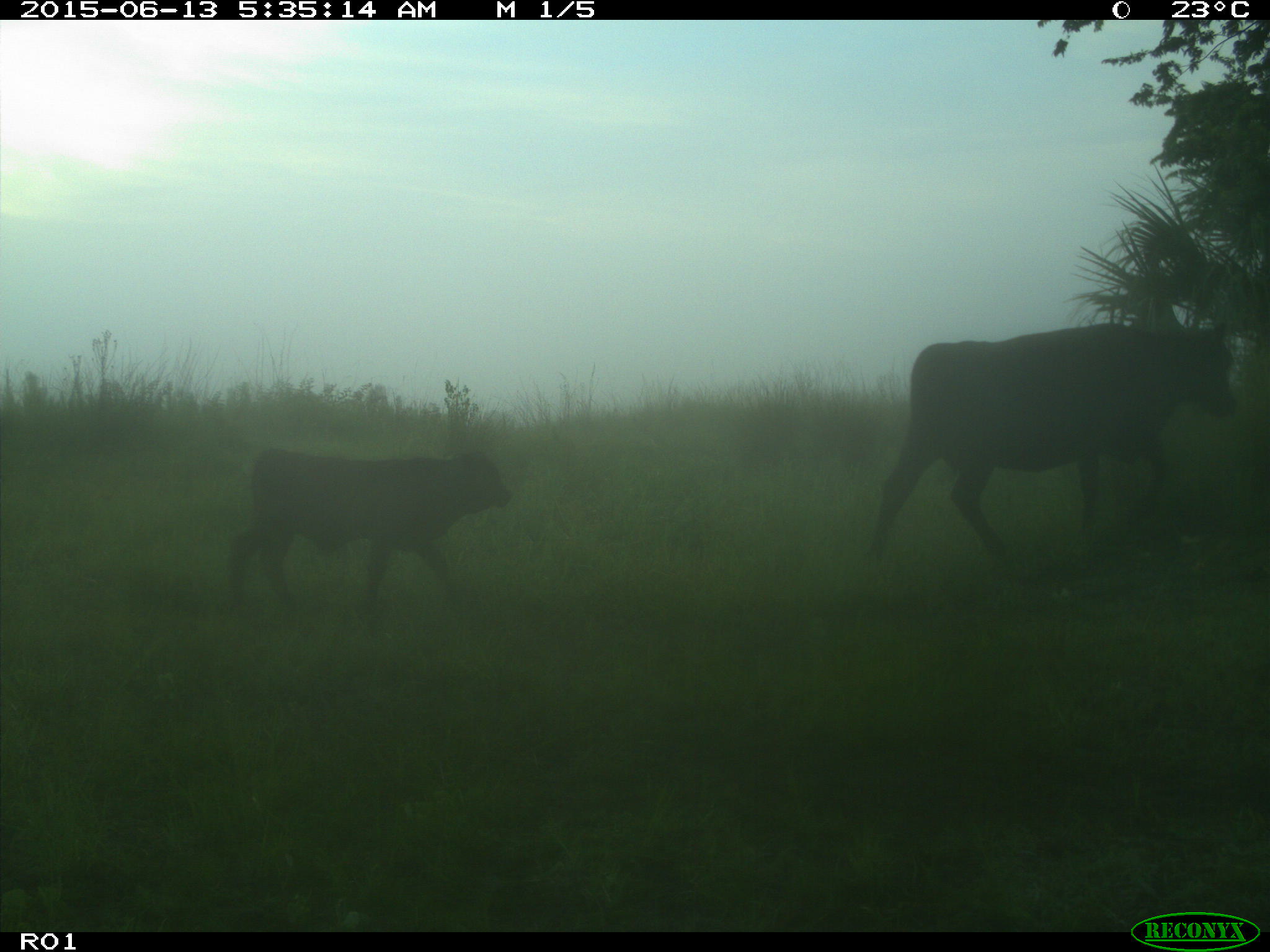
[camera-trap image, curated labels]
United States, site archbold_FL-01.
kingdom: Animalia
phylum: Chordata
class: Mammalia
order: Artiodactyla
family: Bovidae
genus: Bos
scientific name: Bos taurus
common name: domestic cow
Bos taurus (domestic cow).